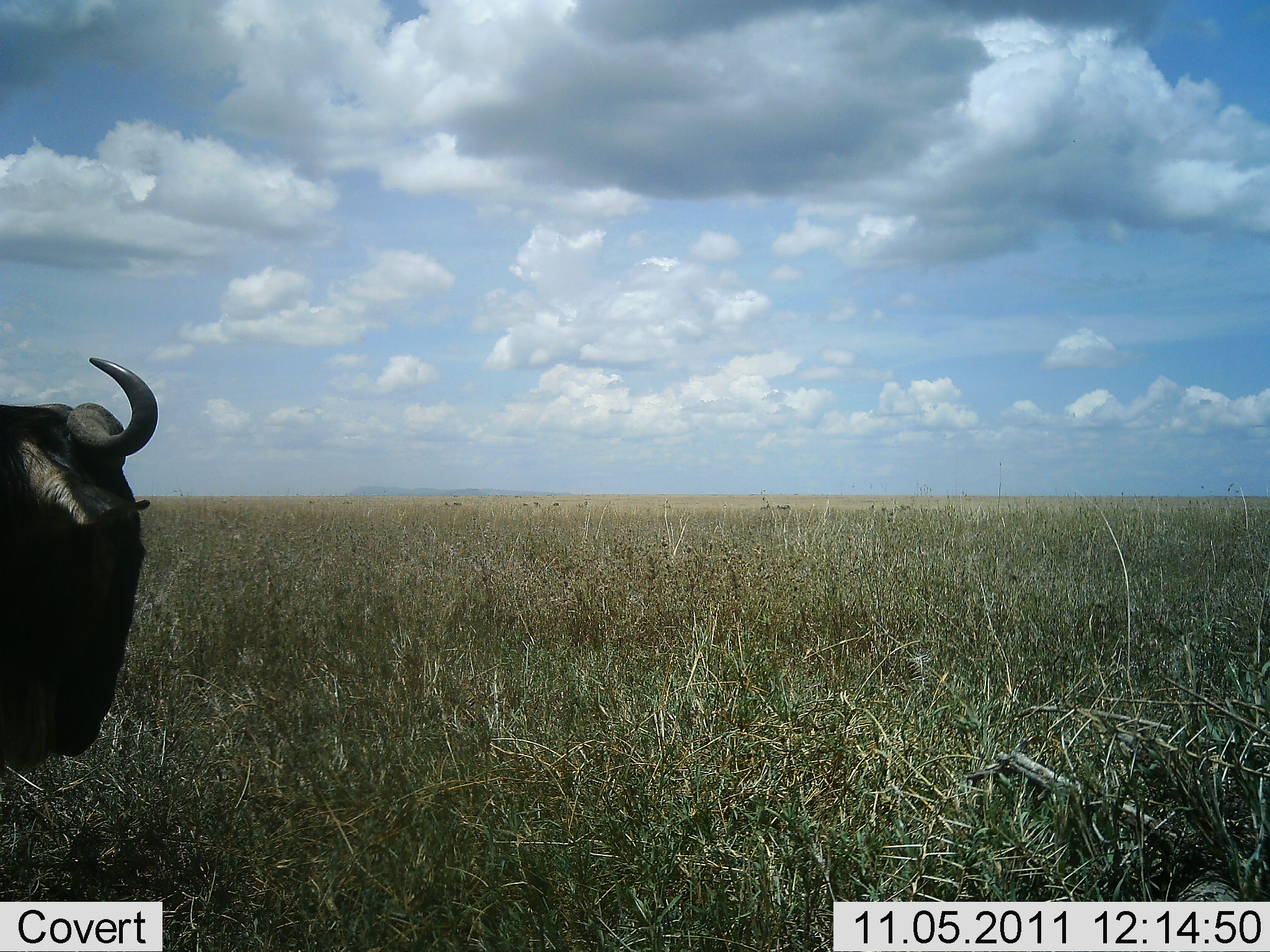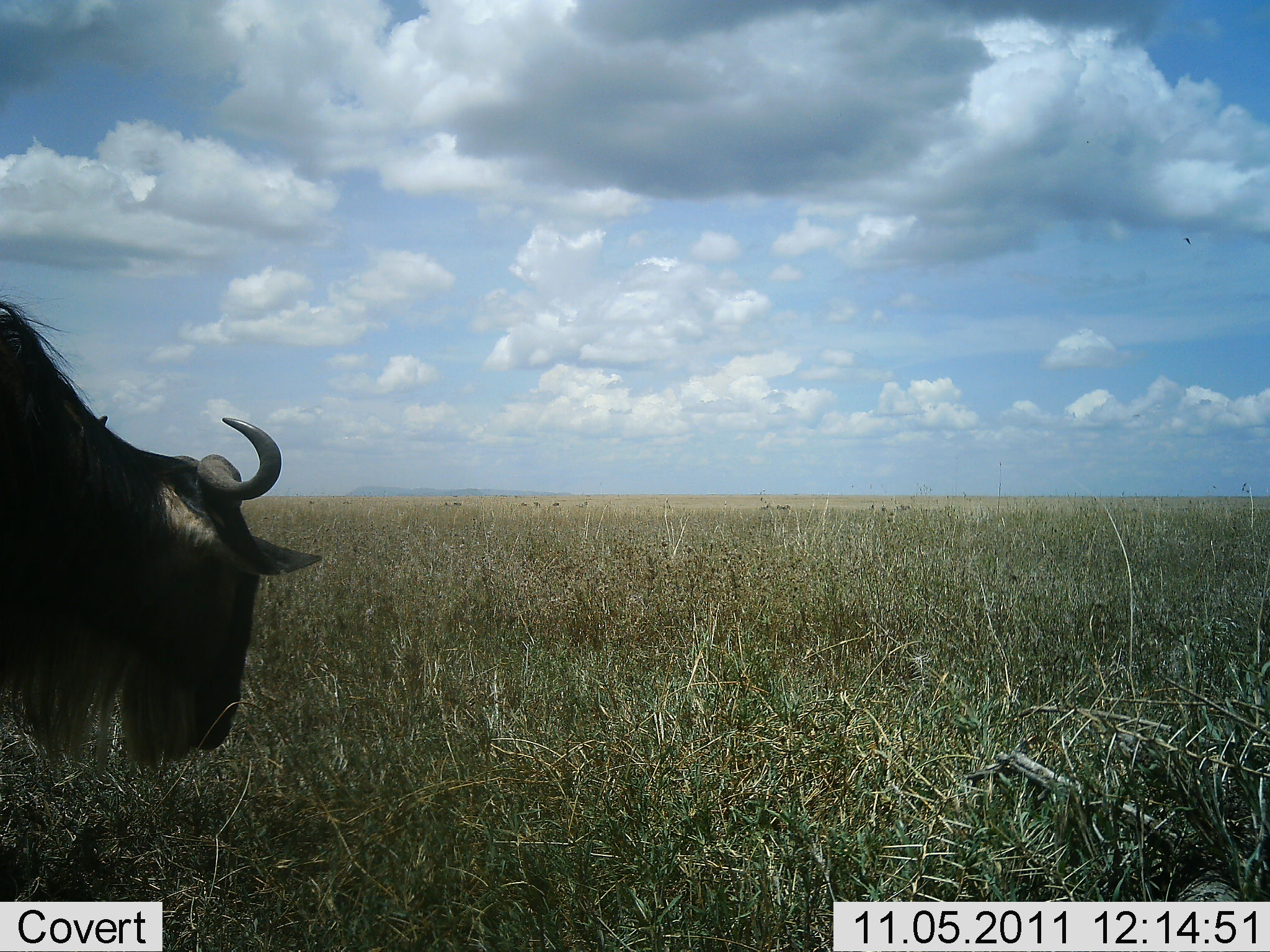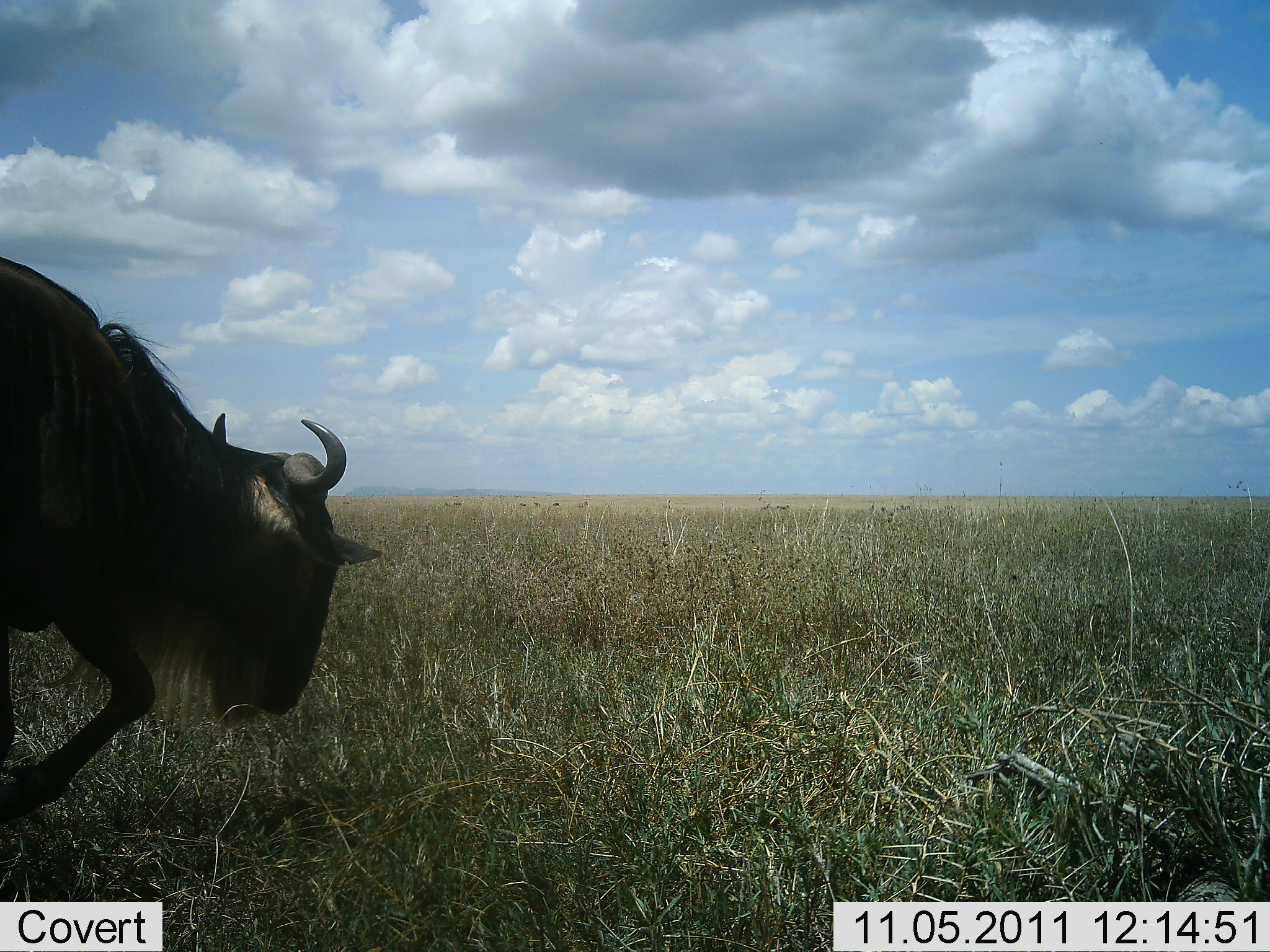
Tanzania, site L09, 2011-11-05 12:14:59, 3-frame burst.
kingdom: Animalia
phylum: Chordata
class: Mammalia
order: Artiodactyla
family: Bovidae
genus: Connochaetes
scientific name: Connochaetes taurinus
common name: blue wildebeest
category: wildebeest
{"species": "wildebeest (blue wildebeest) (Connochaetes taurinus)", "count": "1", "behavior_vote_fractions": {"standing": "14%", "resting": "0%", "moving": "79%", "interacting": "0%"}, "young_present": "0%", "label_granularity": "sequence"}